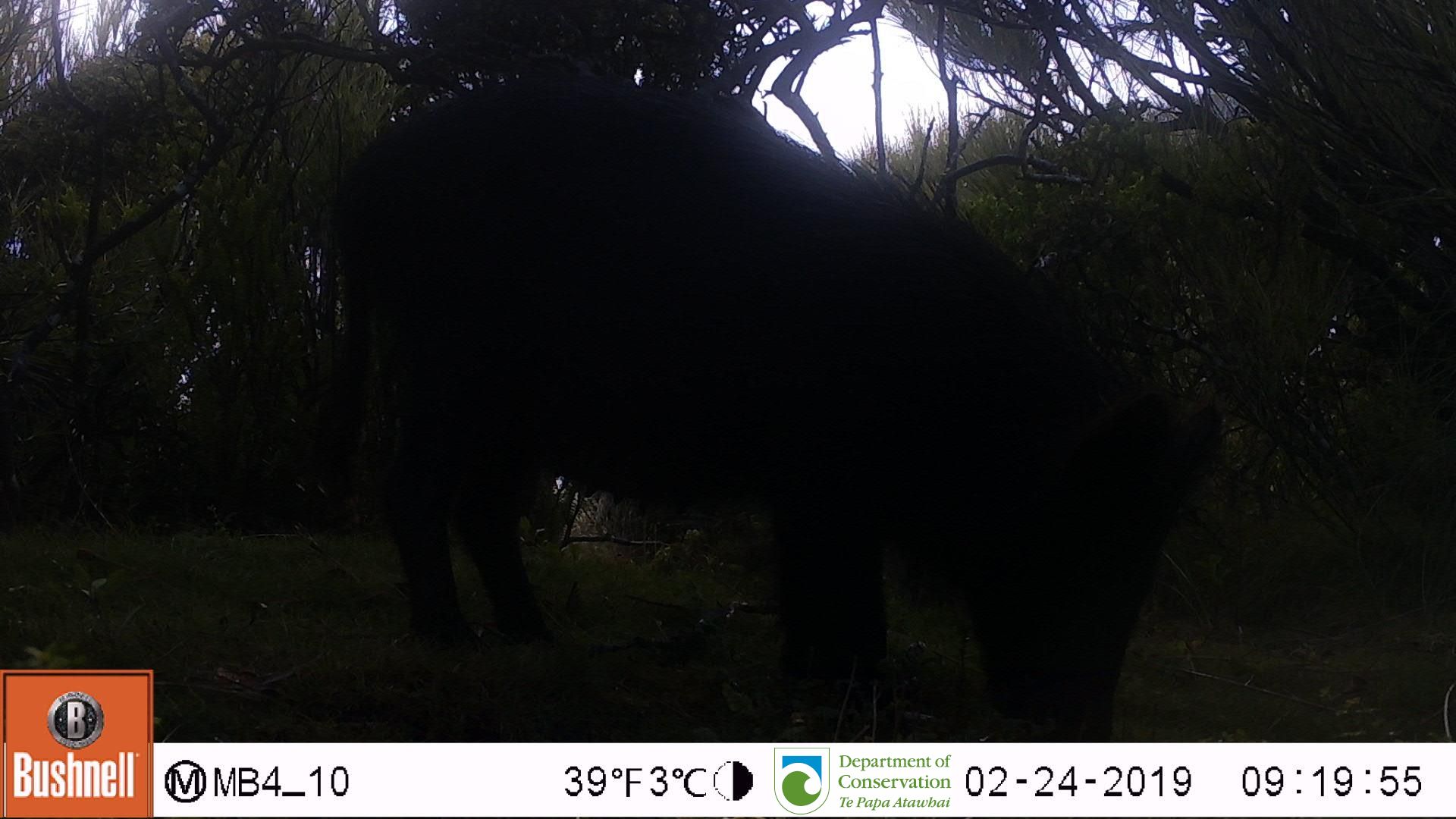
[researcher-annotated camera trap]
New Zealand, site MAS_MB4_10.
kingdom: Animalia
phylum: Chordata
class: Mammalia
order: Artiodactyla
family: Suidae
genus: Sus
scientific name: Sus scrofa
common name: pig